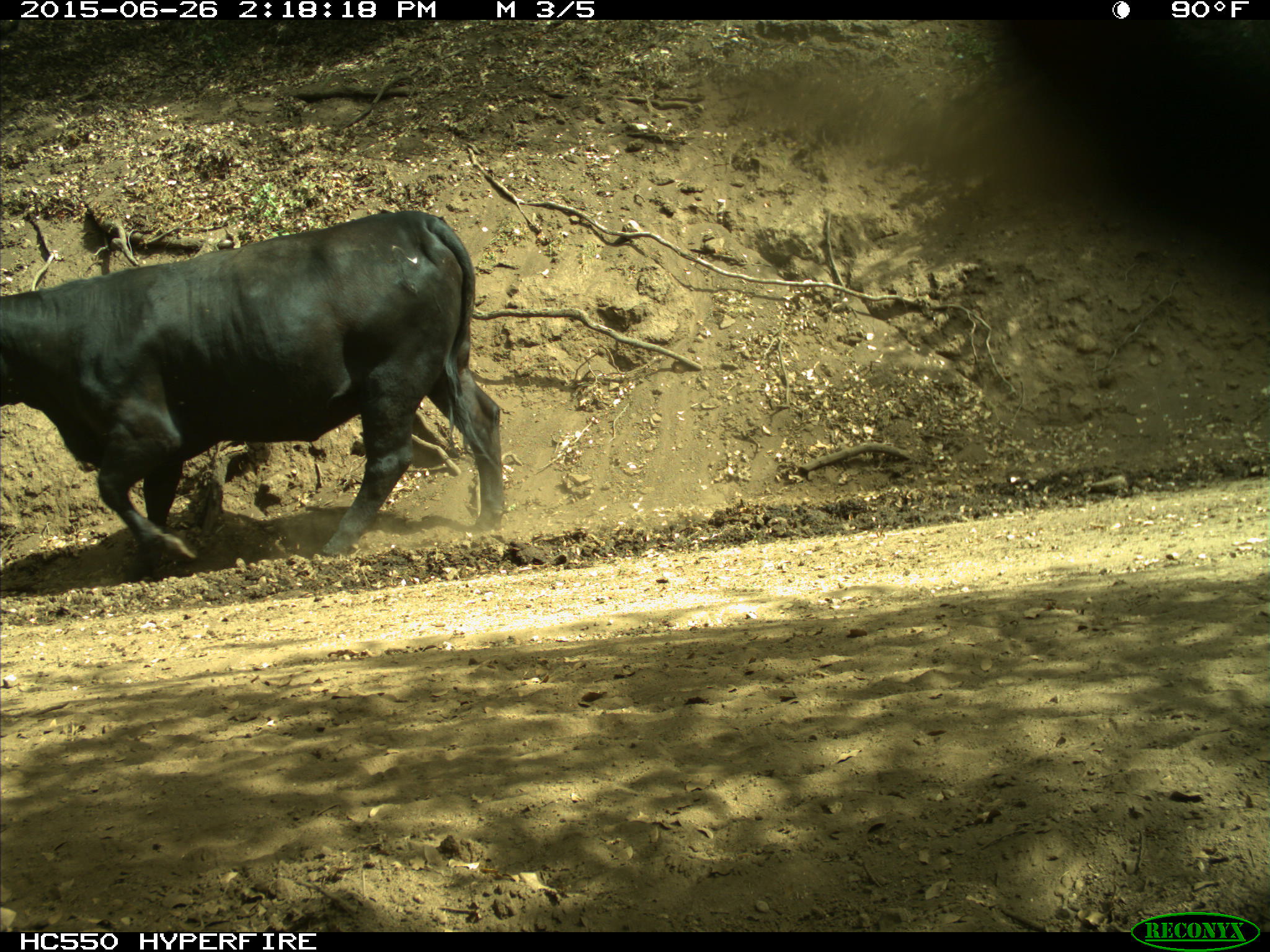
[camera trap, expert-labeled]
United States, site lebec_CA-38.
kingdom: Animalia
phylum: Chordata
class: Mammalia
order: Artiodactyla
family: Bovidae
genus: Bos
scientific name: Bos taurus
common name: domestic cow